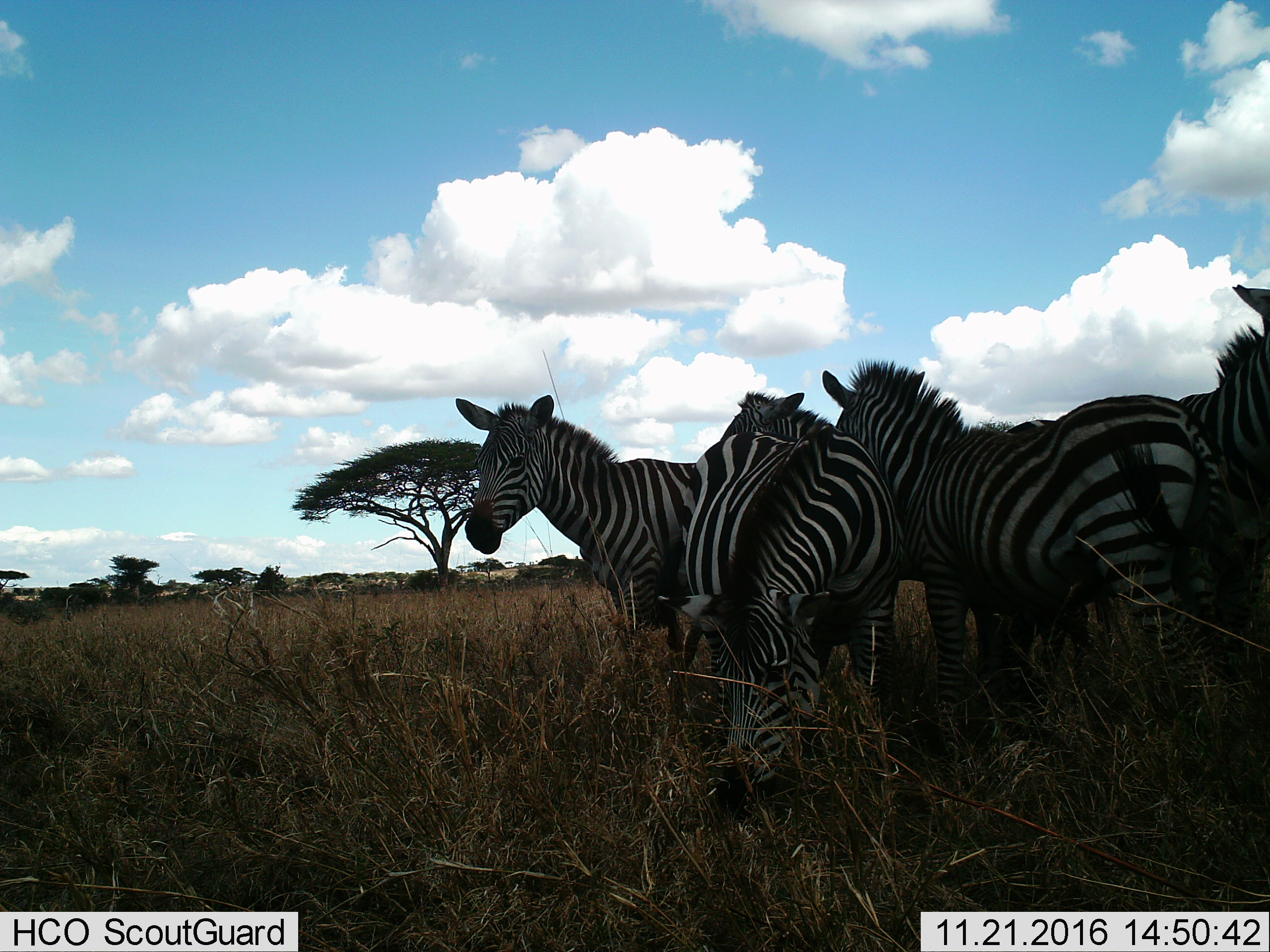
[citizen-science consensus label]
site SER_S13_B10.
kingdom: Animalia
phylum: Chordata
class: Mammalia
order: Perissodactyla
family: Equidae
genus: Equus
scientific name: Equus quagga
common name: plains zebra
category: zebraplains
Zebraplains (plains zebra) (Equus quagga), count 5. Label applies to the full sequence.